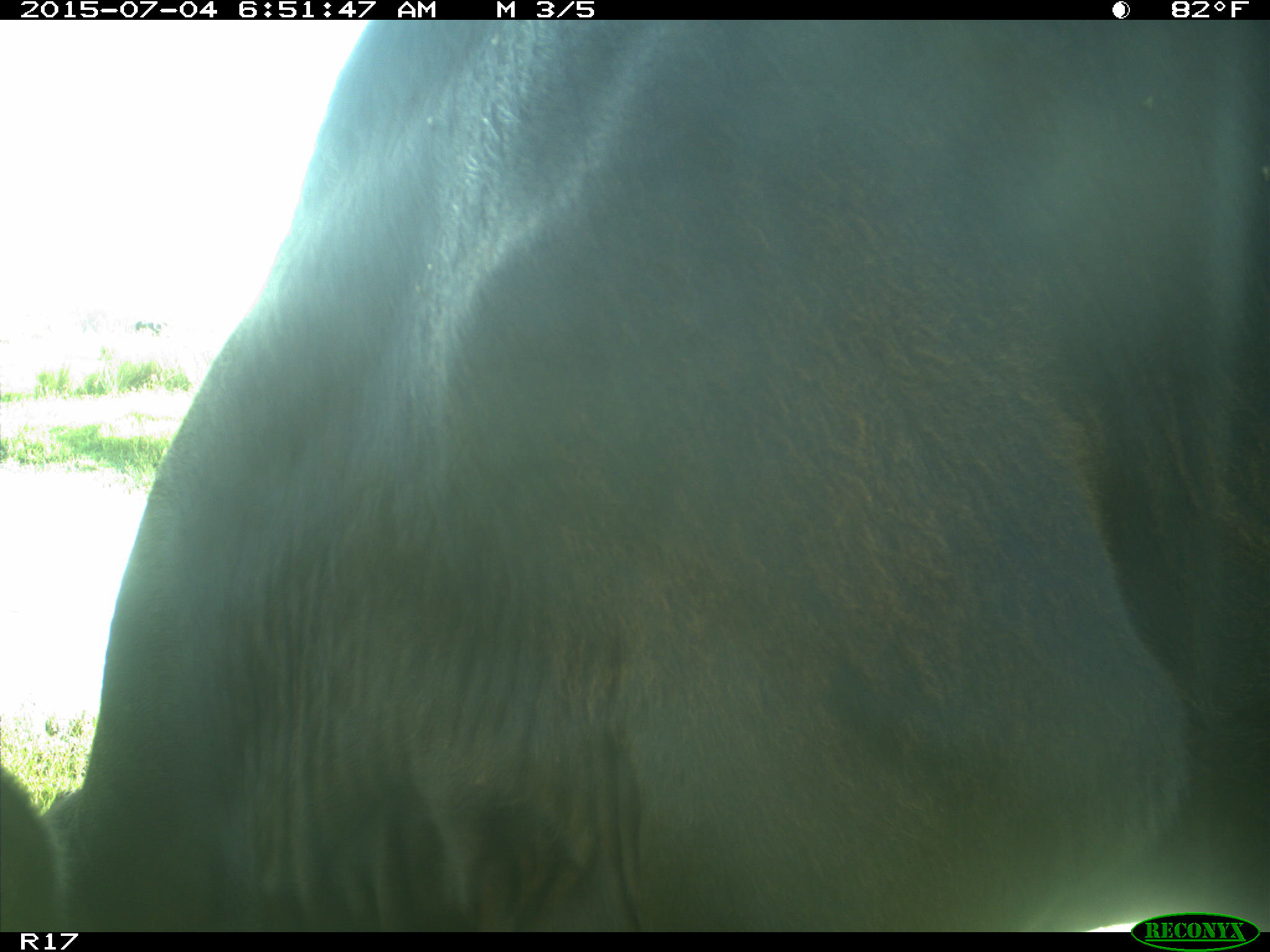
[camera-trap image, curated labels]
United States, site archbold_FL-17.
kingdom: Animalia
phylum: Chordata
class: Mammalia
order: Artiodactyla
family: Bovidae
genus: Bos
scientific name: Bos taurus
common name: domestic cow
Bos taurus (domestic cow).